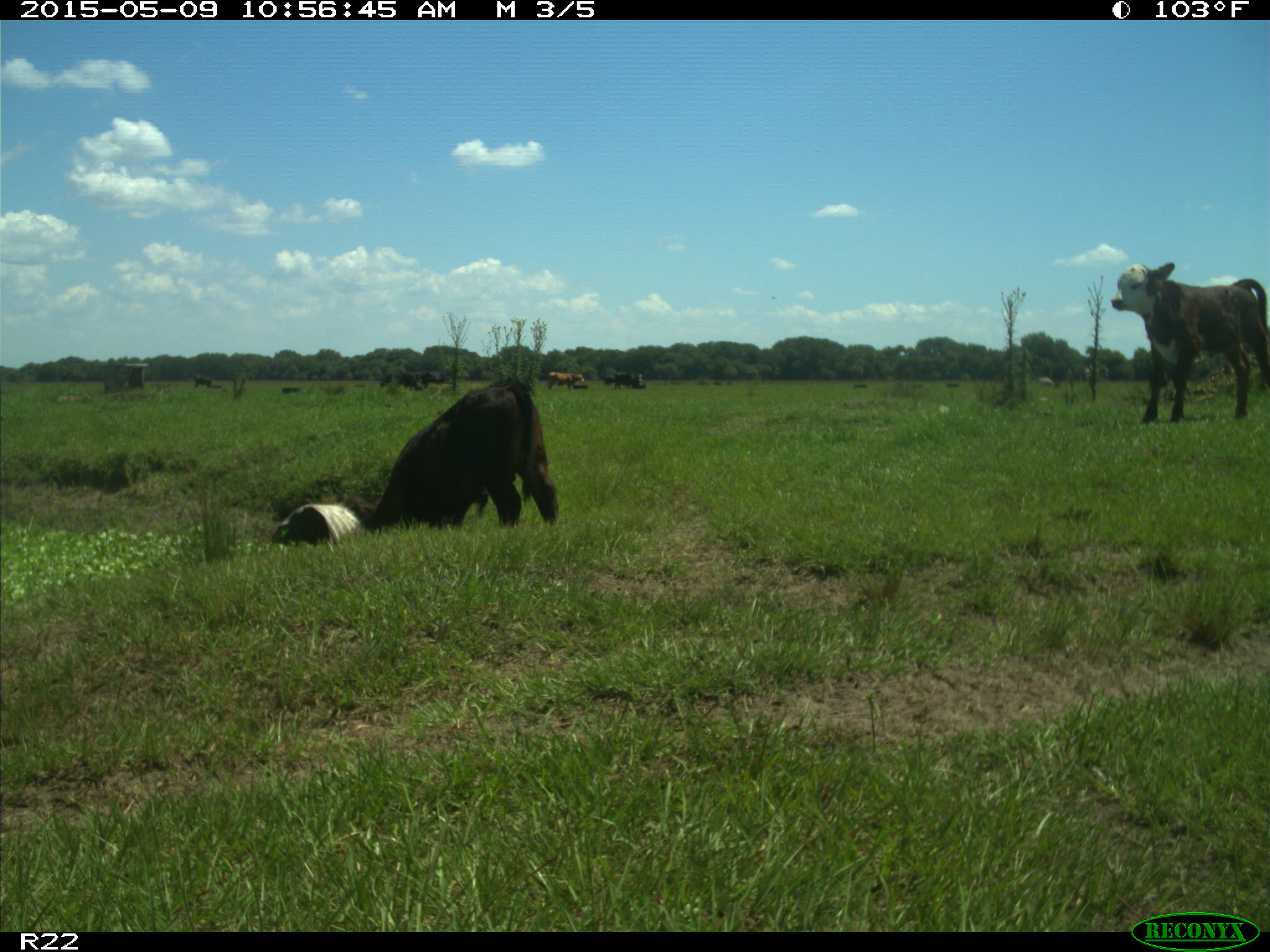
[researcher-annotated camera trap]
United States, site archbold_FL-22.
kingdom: Animalia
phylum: Chordata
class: Mammalia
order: Artiodactyla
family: Bovidae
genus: Bos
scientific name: Bos taurus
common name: domestic cow